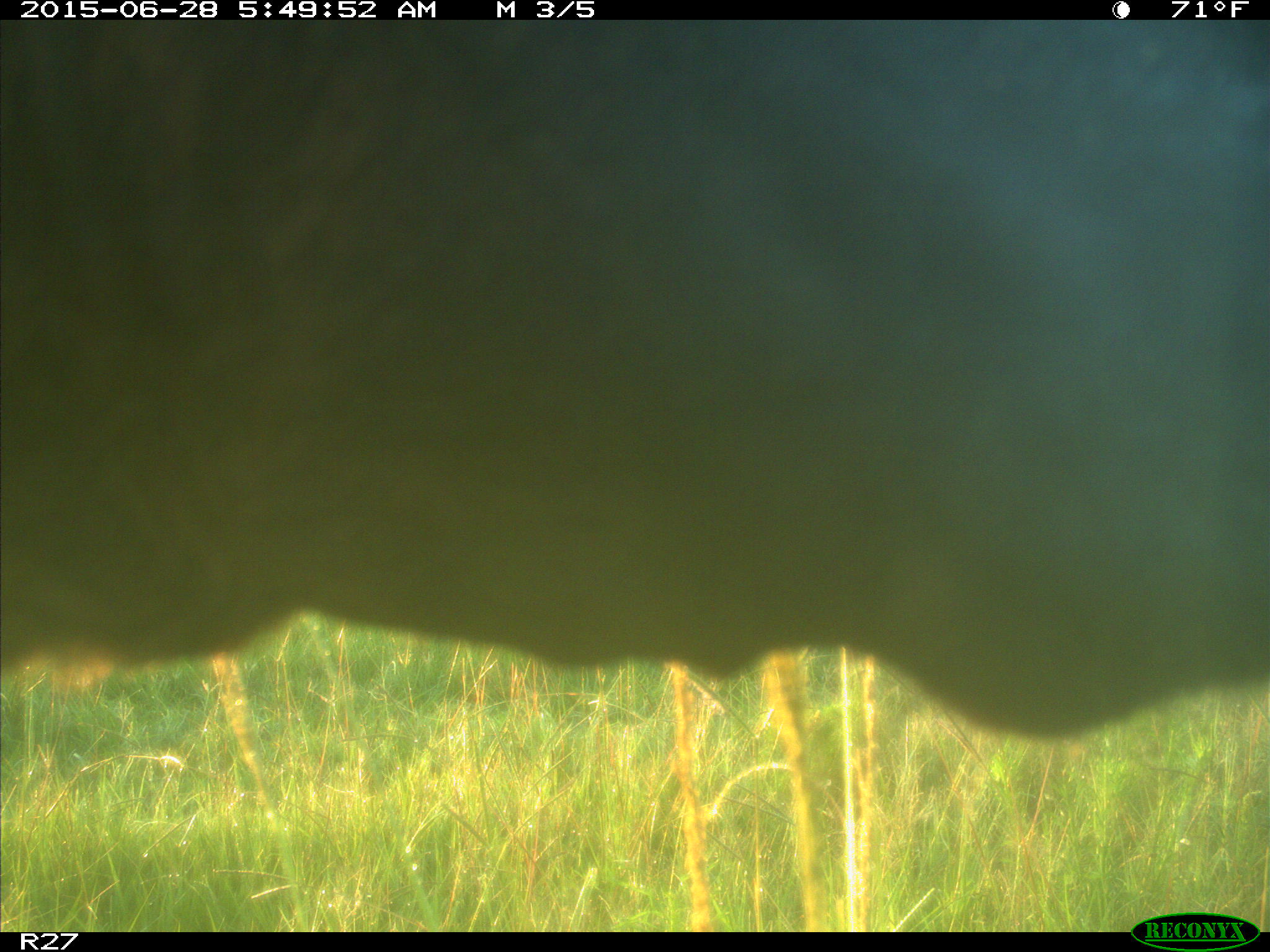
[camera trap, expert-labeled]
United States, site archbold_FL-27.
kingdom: Animalia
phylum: Chordata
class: Mammalia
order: Artiodactyla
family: Bovidae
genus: Bos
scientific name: Bos taurus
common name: domestic cow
Bos taurus (domestic cow).